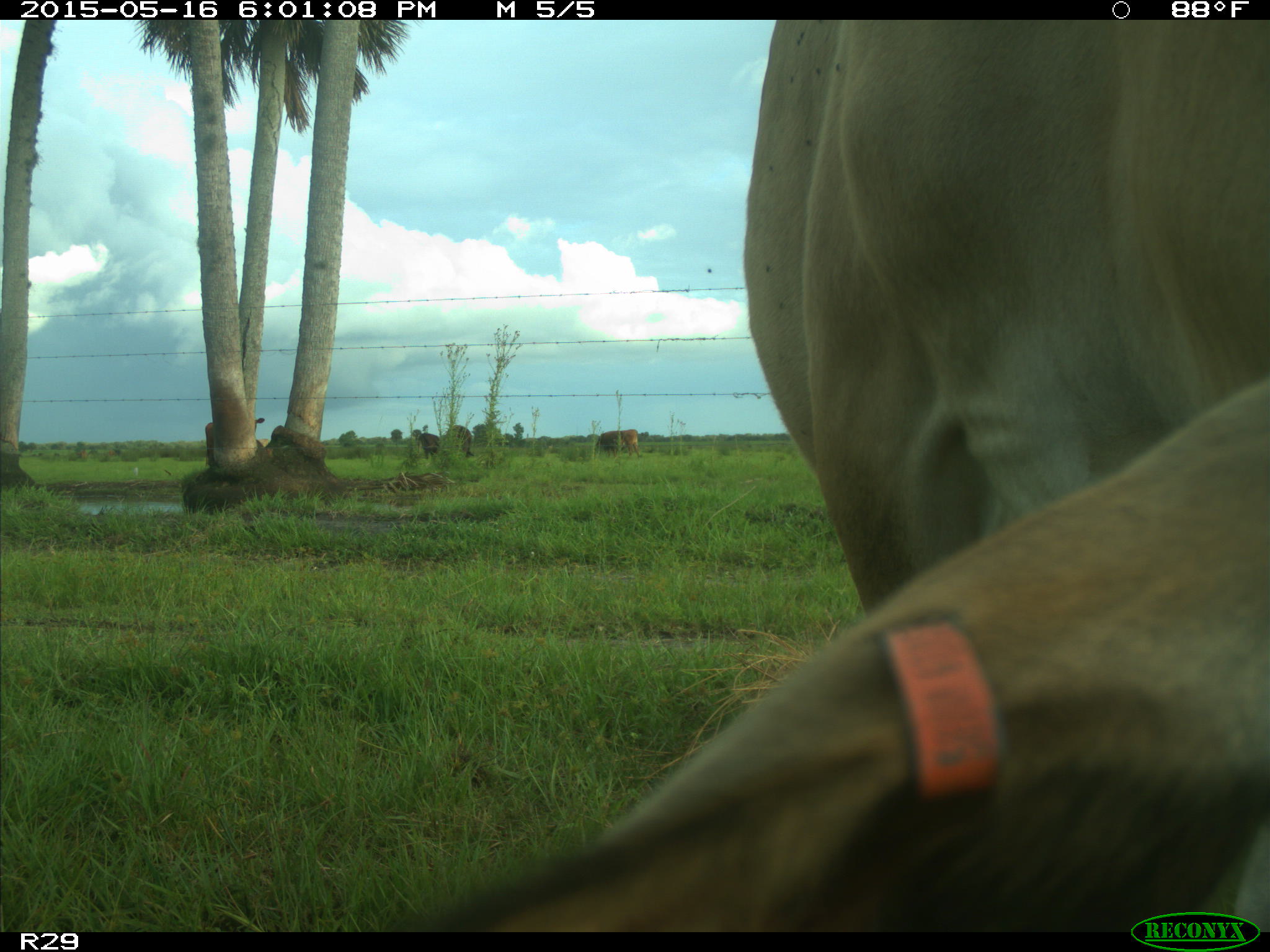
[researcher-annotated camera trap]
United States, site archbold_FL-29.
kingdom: Animalia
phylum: Chordata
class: Mammalia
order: Artiodactyla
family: Bovidae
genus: Bos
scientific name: Bos taurus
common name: domestic cow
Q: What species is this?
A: Bos taurus (domestic cow).